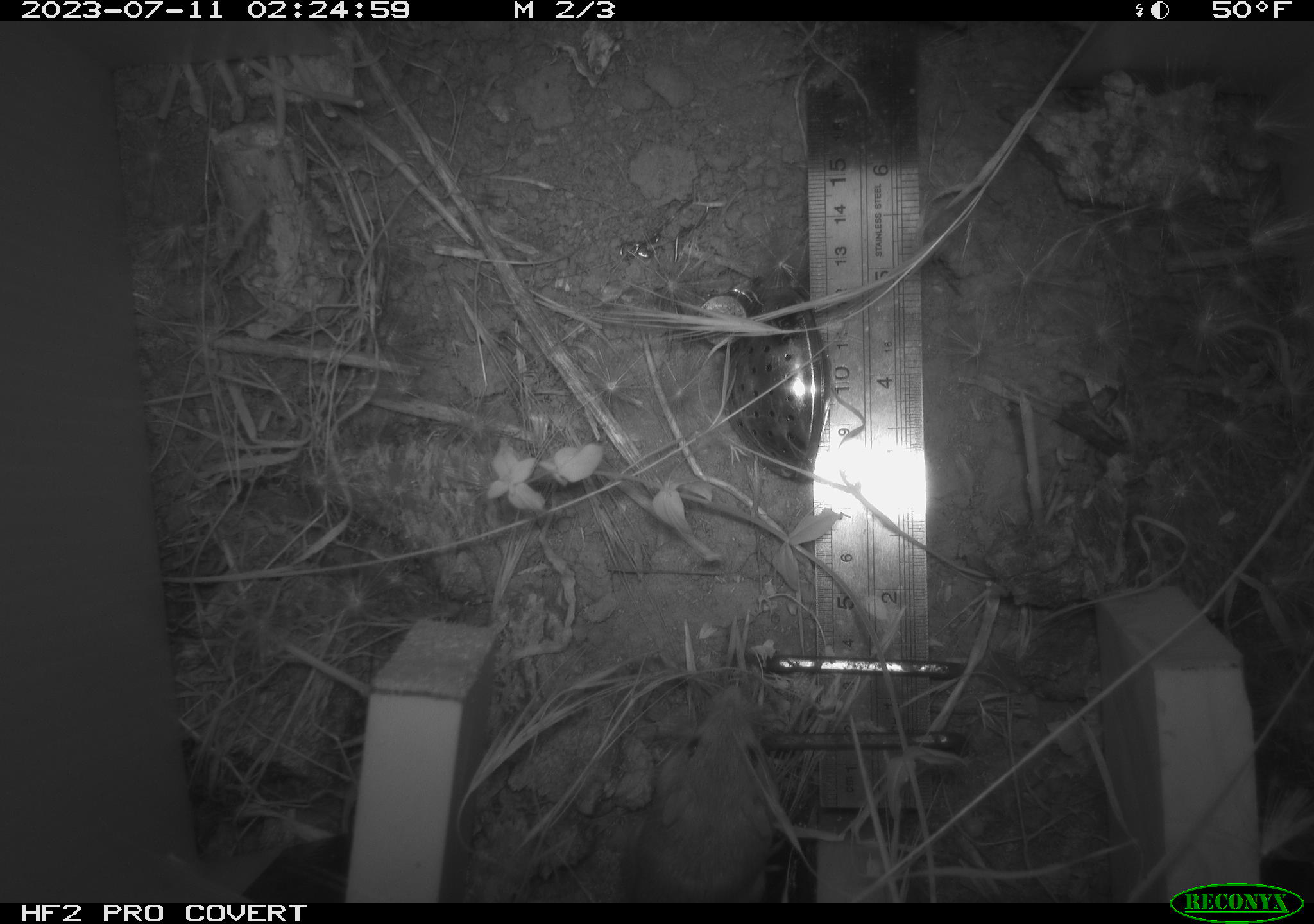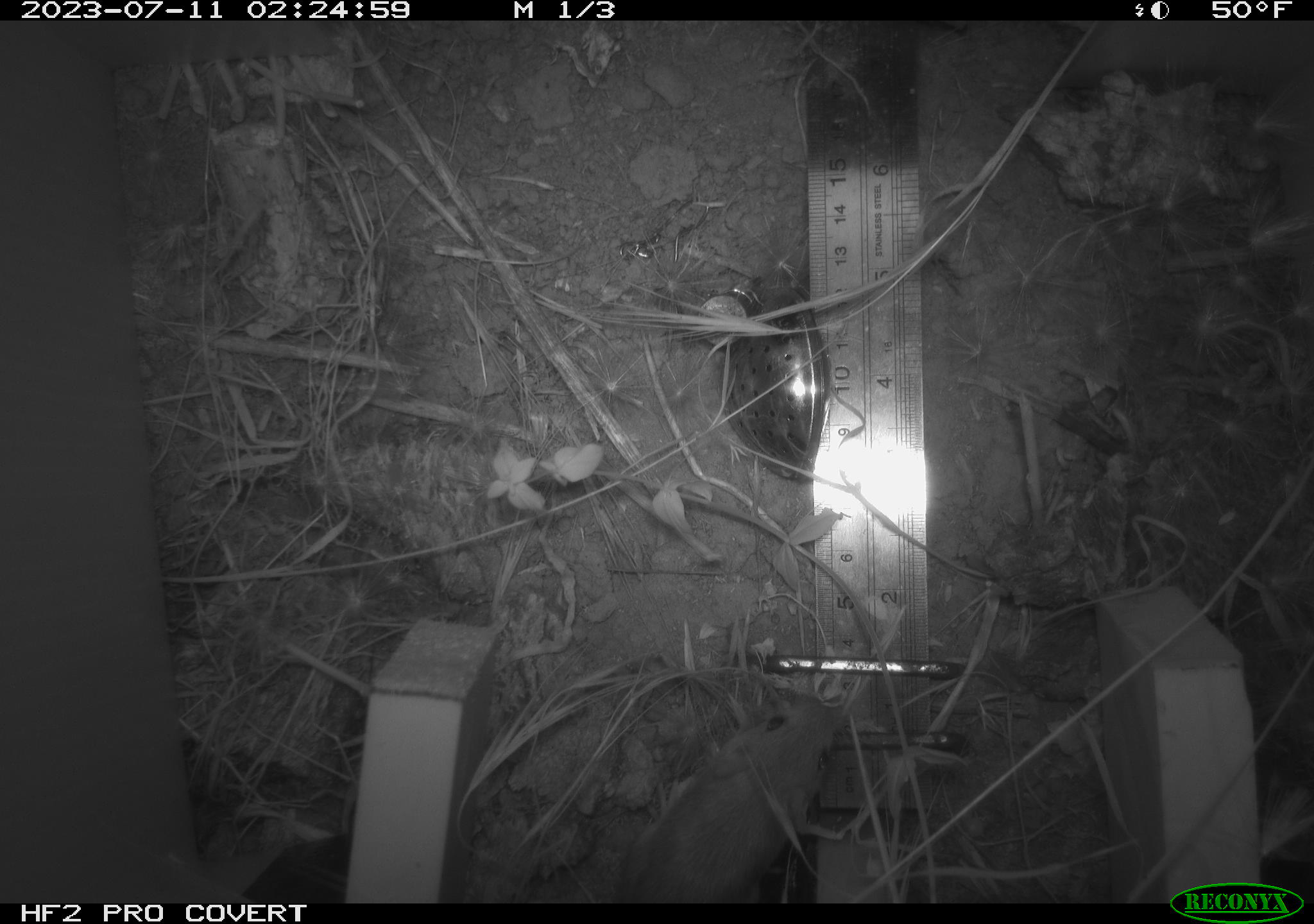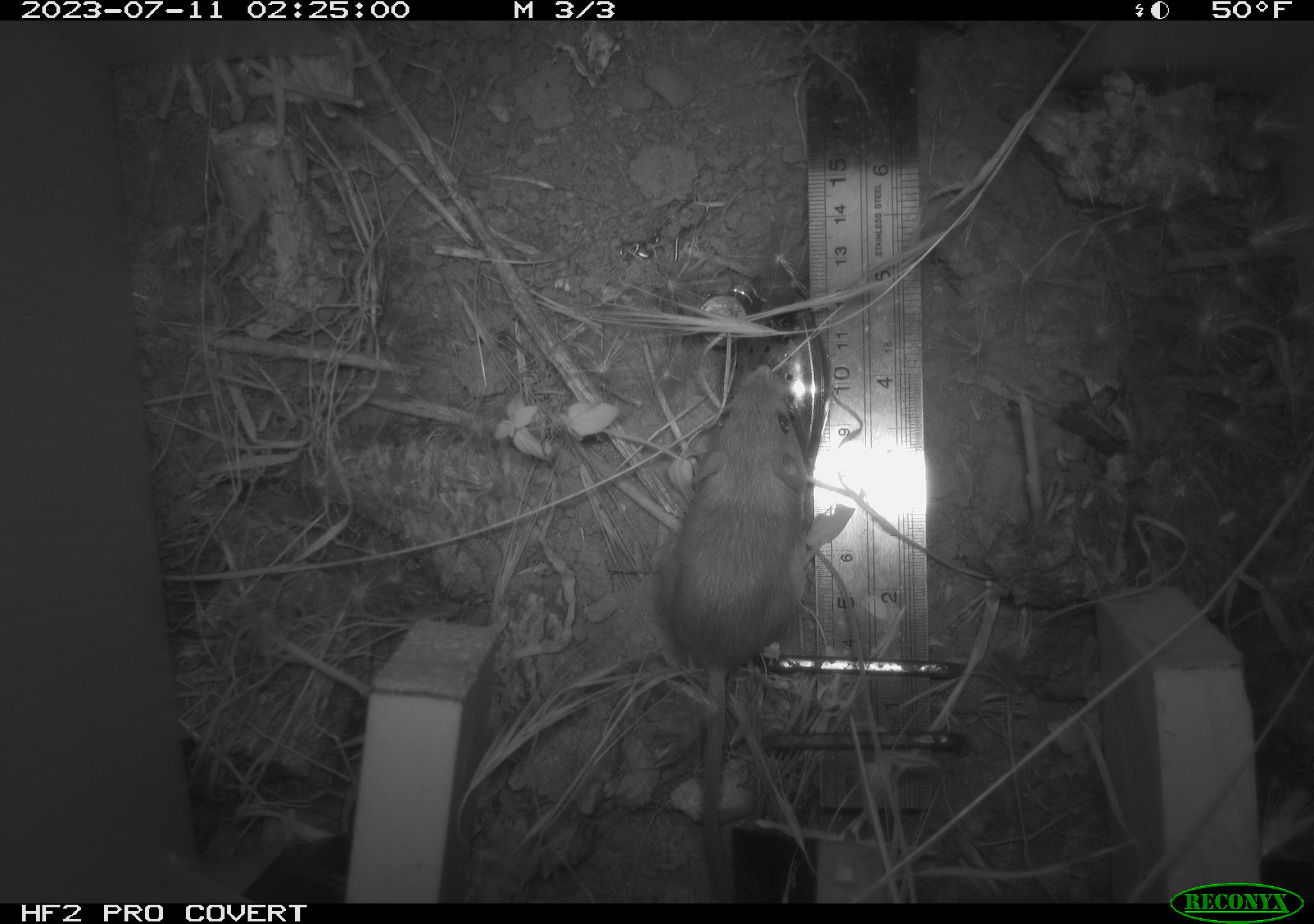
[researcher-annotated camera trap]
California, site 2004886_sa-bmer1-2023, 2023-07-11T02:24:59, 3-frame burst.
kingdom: Animalia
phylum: Chordata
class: Mammalia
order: Rodentia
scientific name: Rodentia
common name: mouse species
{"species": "mouse species (Rodentia)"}